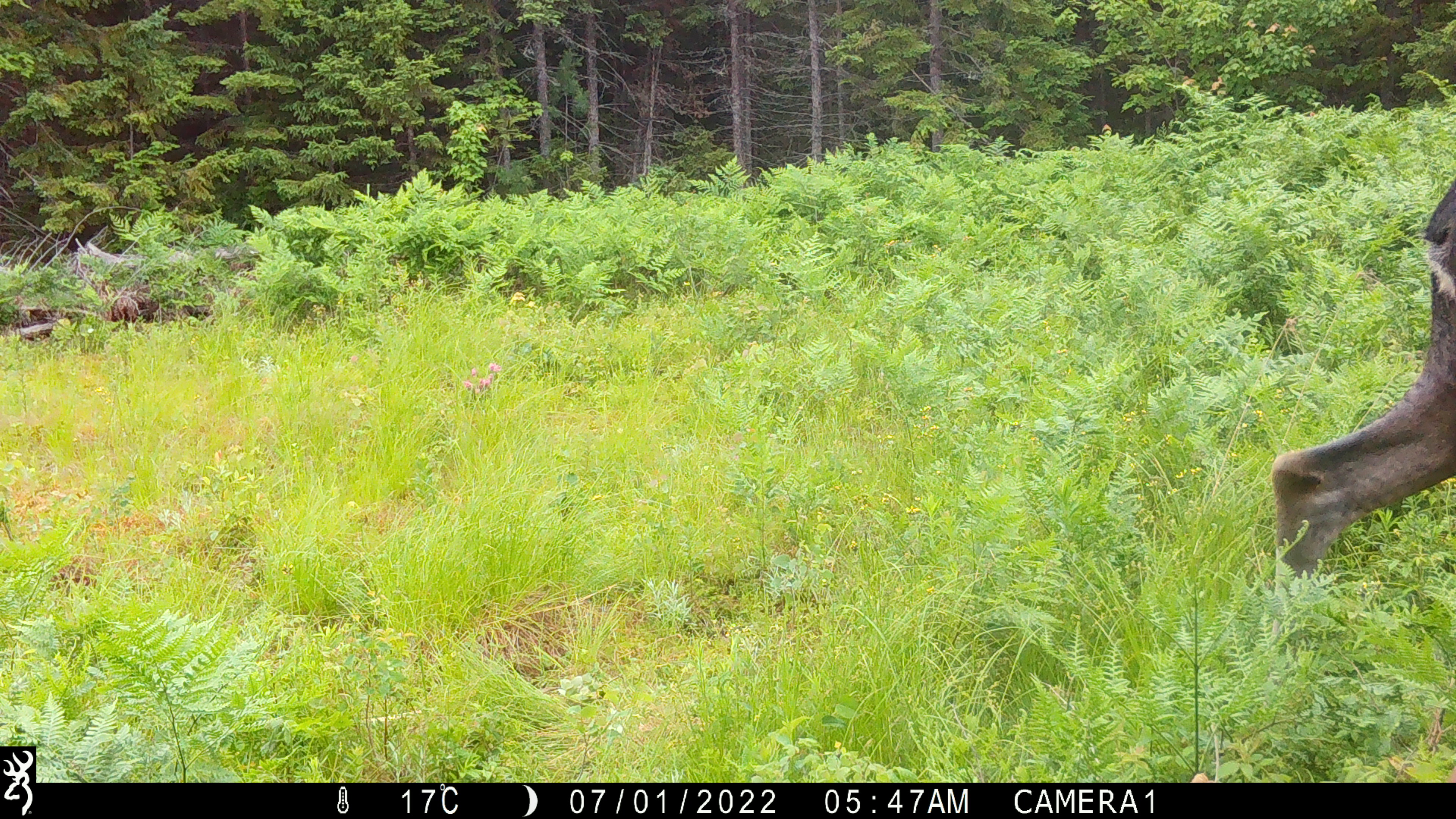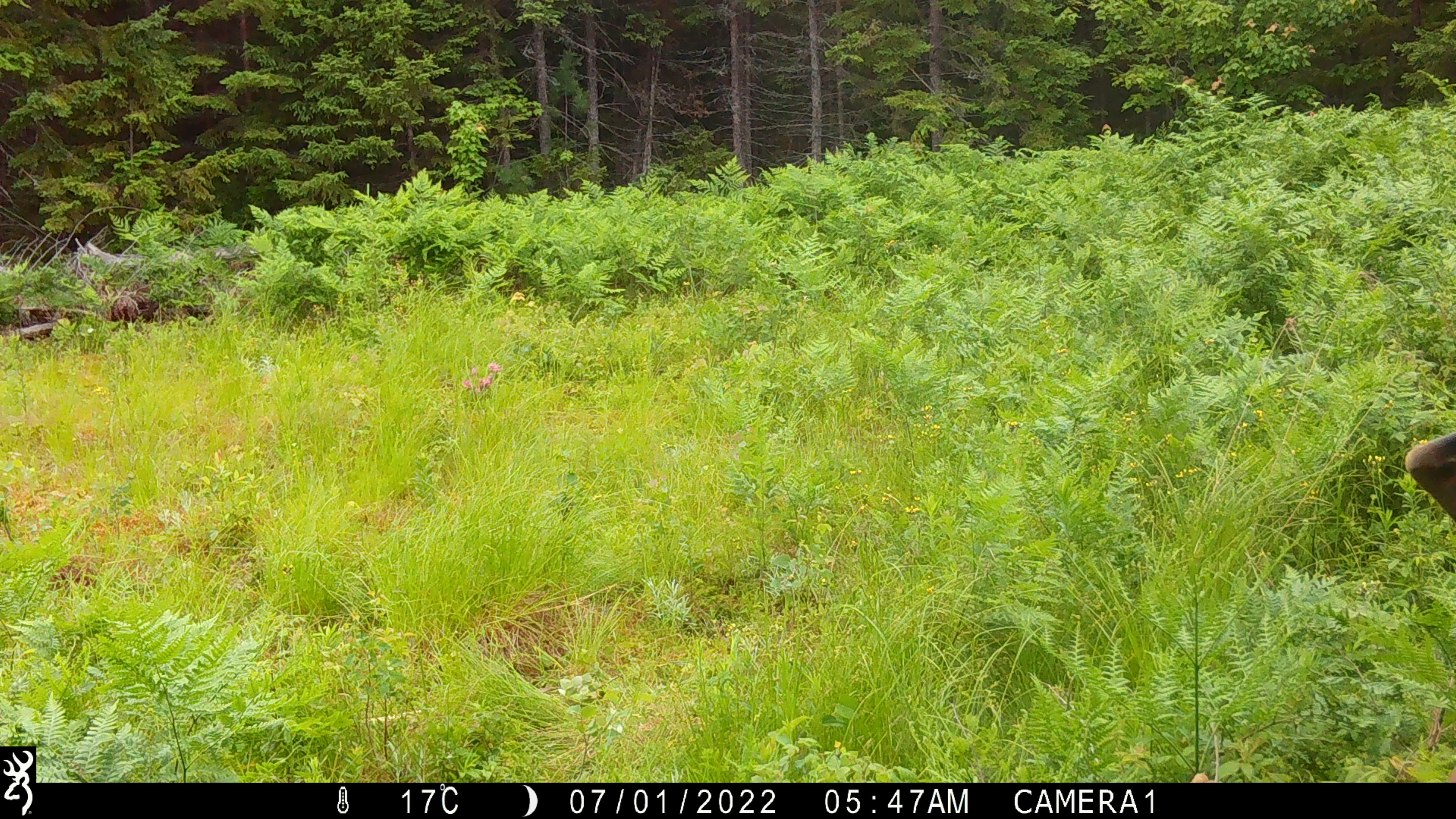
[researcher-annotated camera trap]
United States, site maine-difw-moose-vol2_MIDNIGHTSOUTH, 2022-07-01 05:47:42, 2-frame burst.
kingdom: Animalia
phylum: Chordata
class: Mammalia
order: Artiodactyla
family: Cervidae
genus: Alces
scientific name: Alces alces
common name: moose